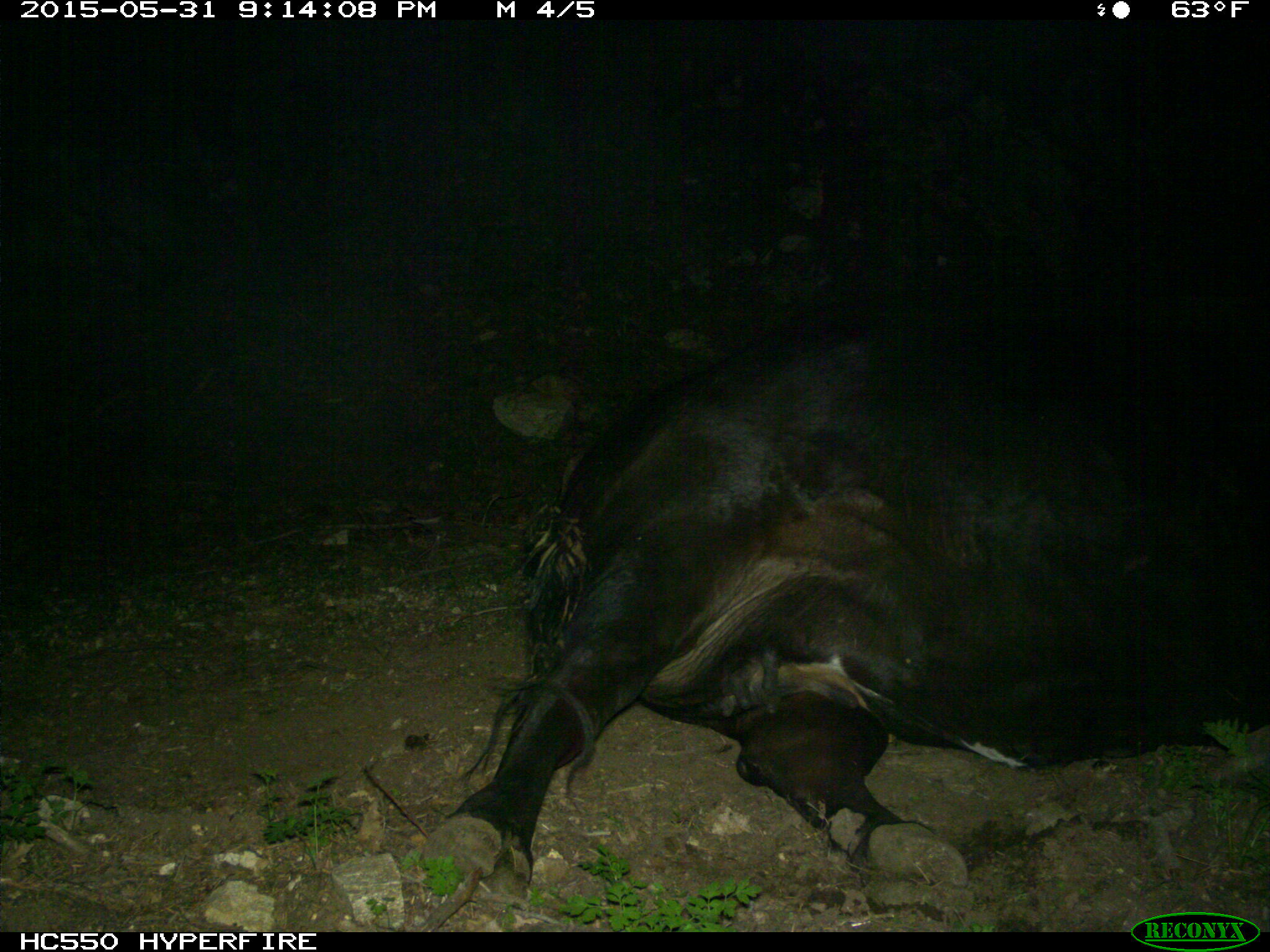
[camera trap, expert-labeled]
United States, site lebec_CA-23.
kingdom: Animalia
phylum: Chordata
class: Mammalia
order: Artiodactyla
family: Bovidae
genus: Bos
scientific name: Bos taurus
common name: domestic cow